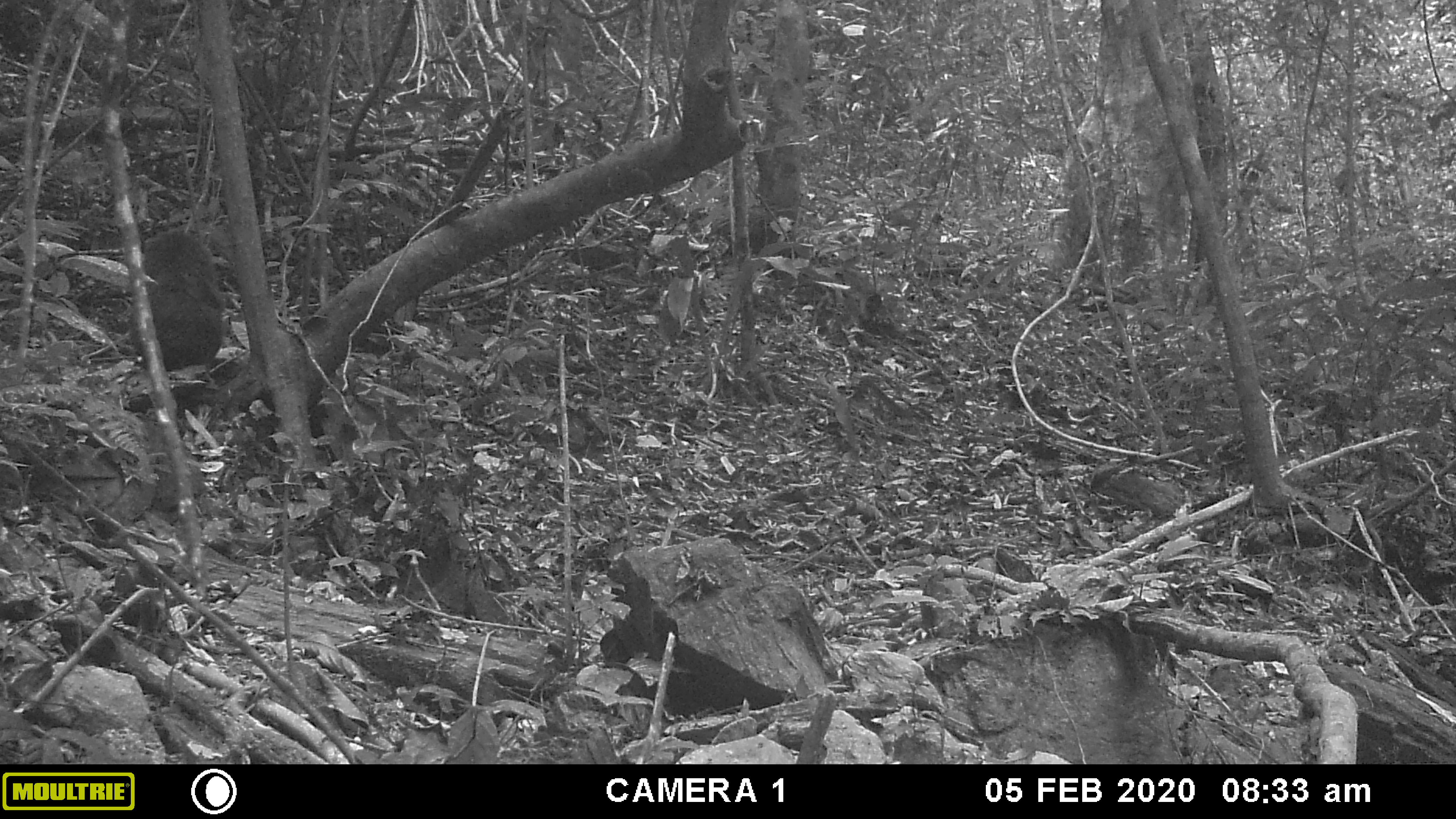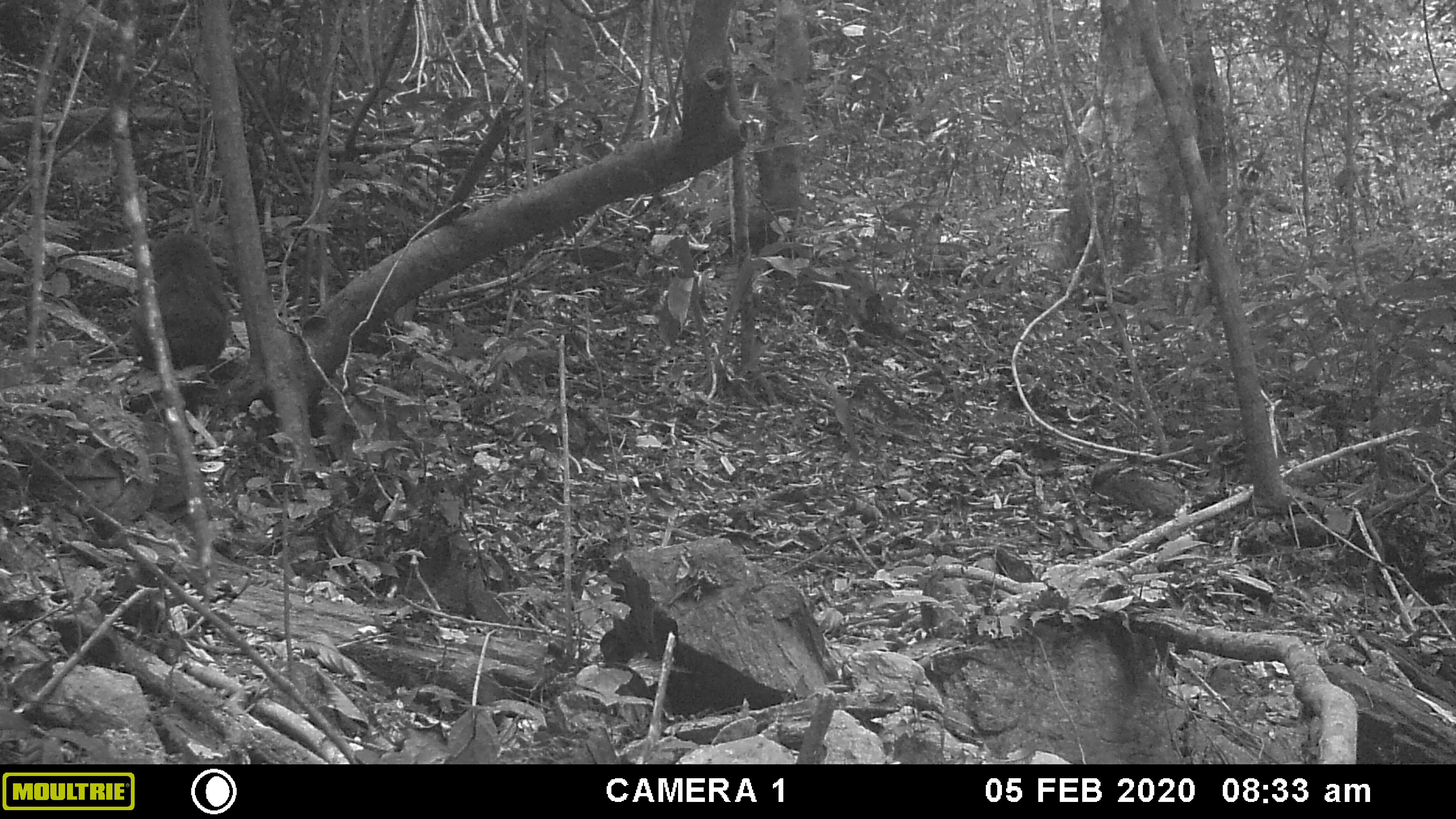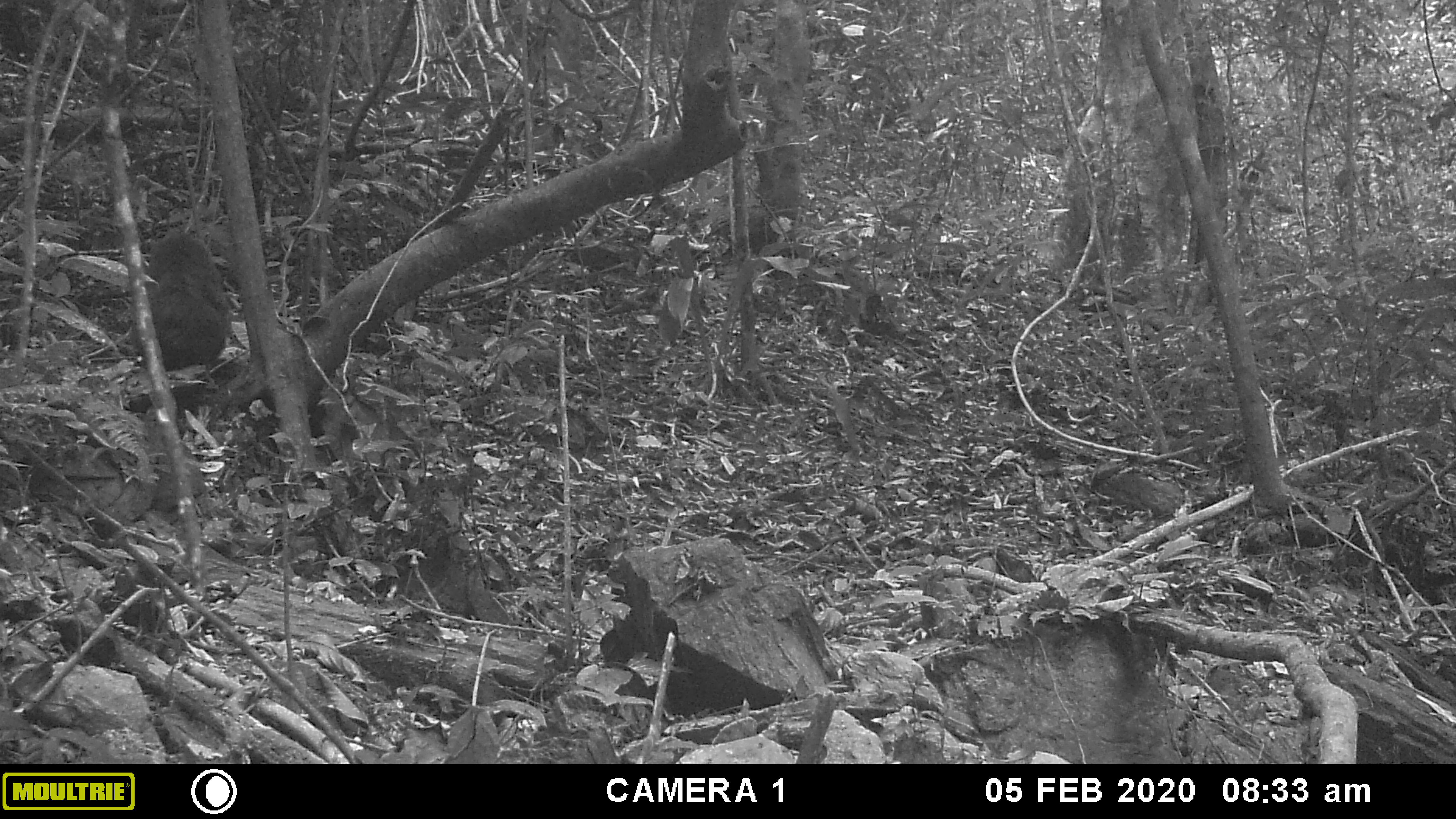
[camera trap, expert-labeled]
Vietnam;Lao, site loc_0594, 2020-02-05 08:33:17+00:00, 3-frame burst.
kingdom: Animalia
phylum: Chordata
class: Mammalia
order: Primates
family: Cercopithecidae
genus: Macaca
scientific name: Macaca arctoides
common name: stump-tailed macaque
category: stump tailed macaque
Stump tailed macaque (stump-tailed macaque) (Macaca arctoides). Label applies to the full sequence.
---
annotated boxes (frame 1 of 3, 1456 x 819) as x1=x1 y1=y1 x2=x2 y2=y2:
stump tailed macaque: x1=129 y1=230 x2=226 y2=372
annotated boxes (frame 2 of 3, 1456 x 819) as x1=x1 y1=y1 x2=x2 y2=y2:
stump tailed macaque: x1=119 y1=231 x2=233 y2=371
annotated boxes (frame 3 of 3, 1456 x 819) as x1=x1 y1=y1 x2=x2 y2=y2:
stump tailed macaque: x1=125 y1=223 x2=235 y2=371